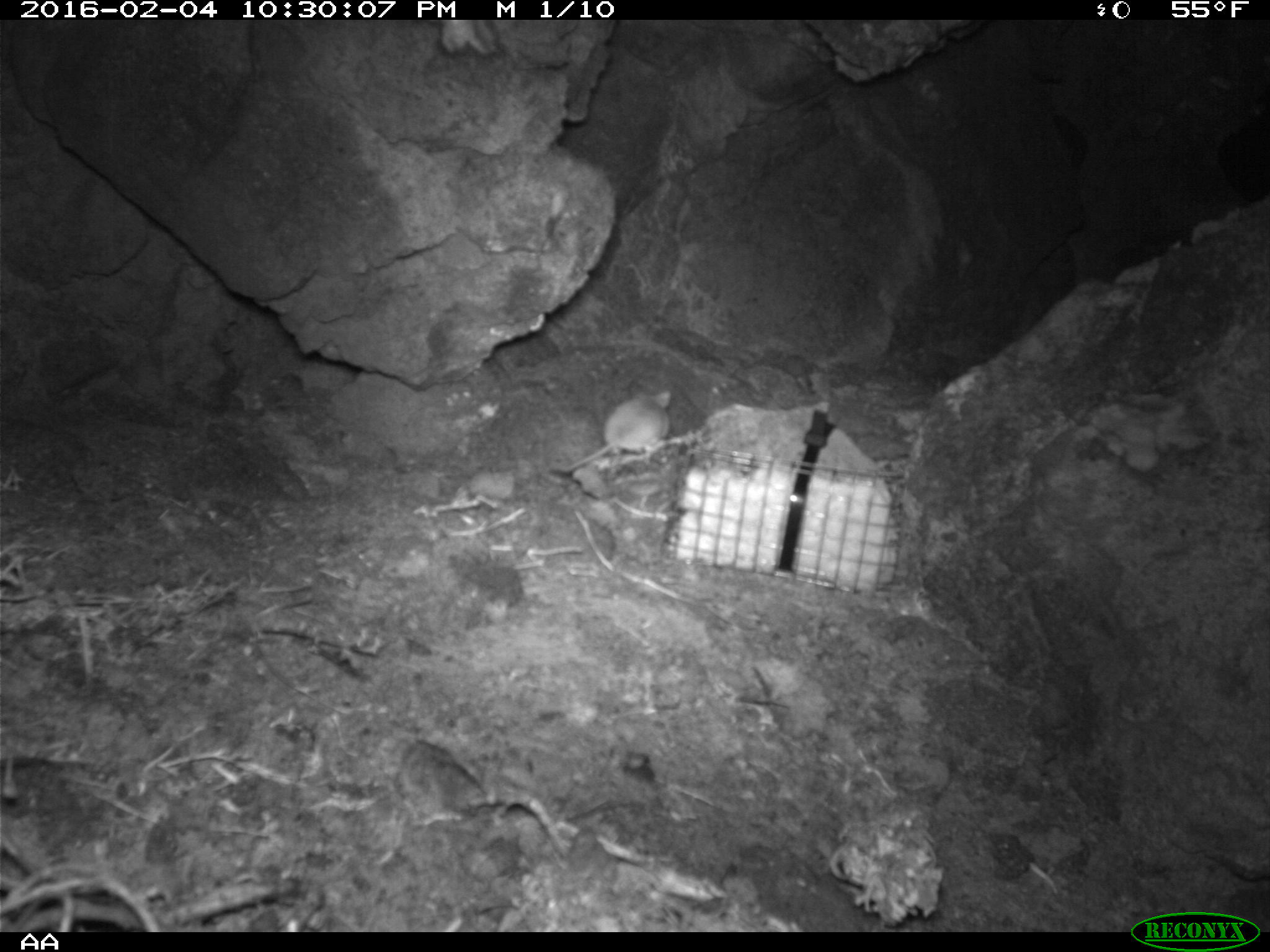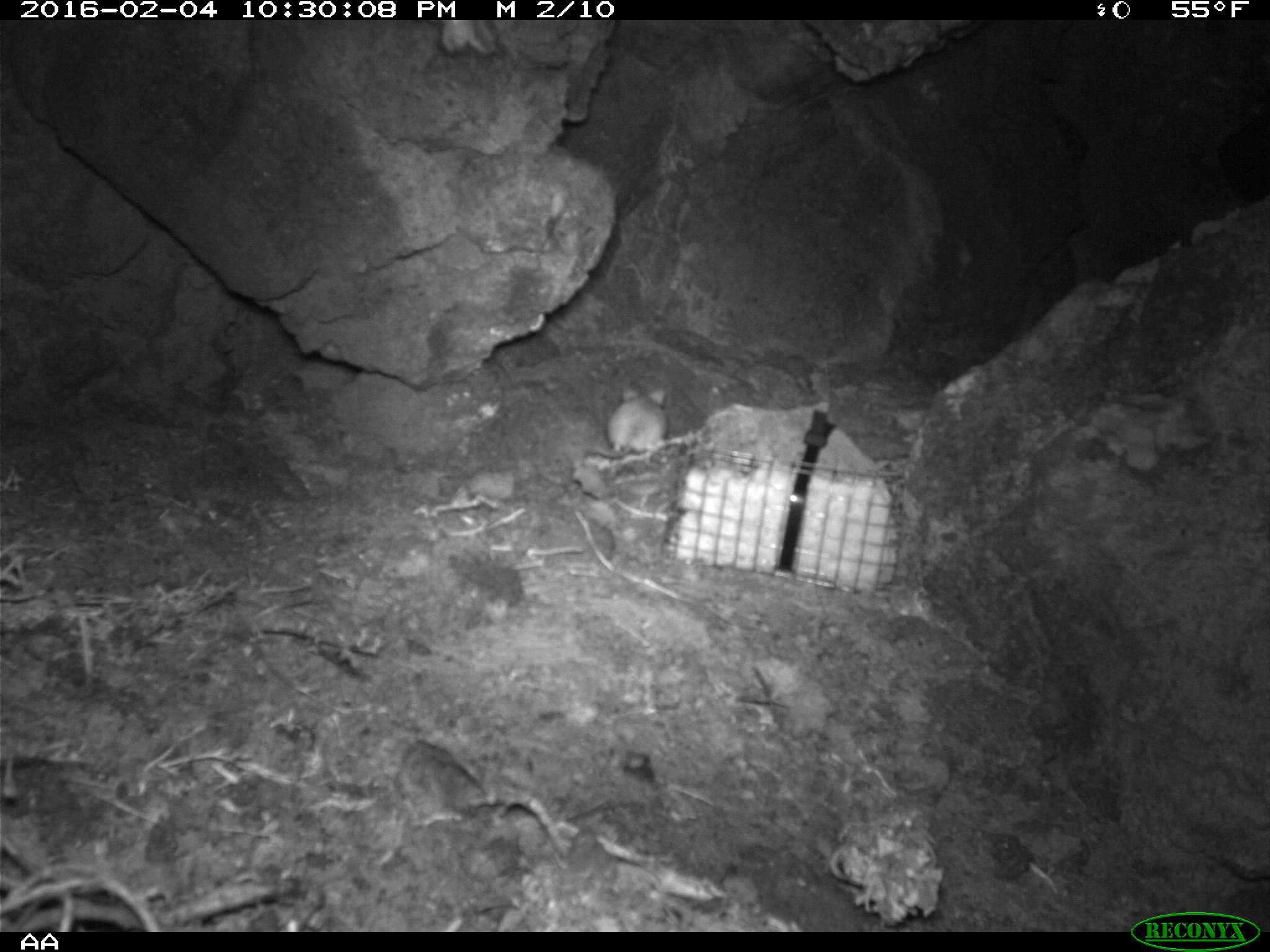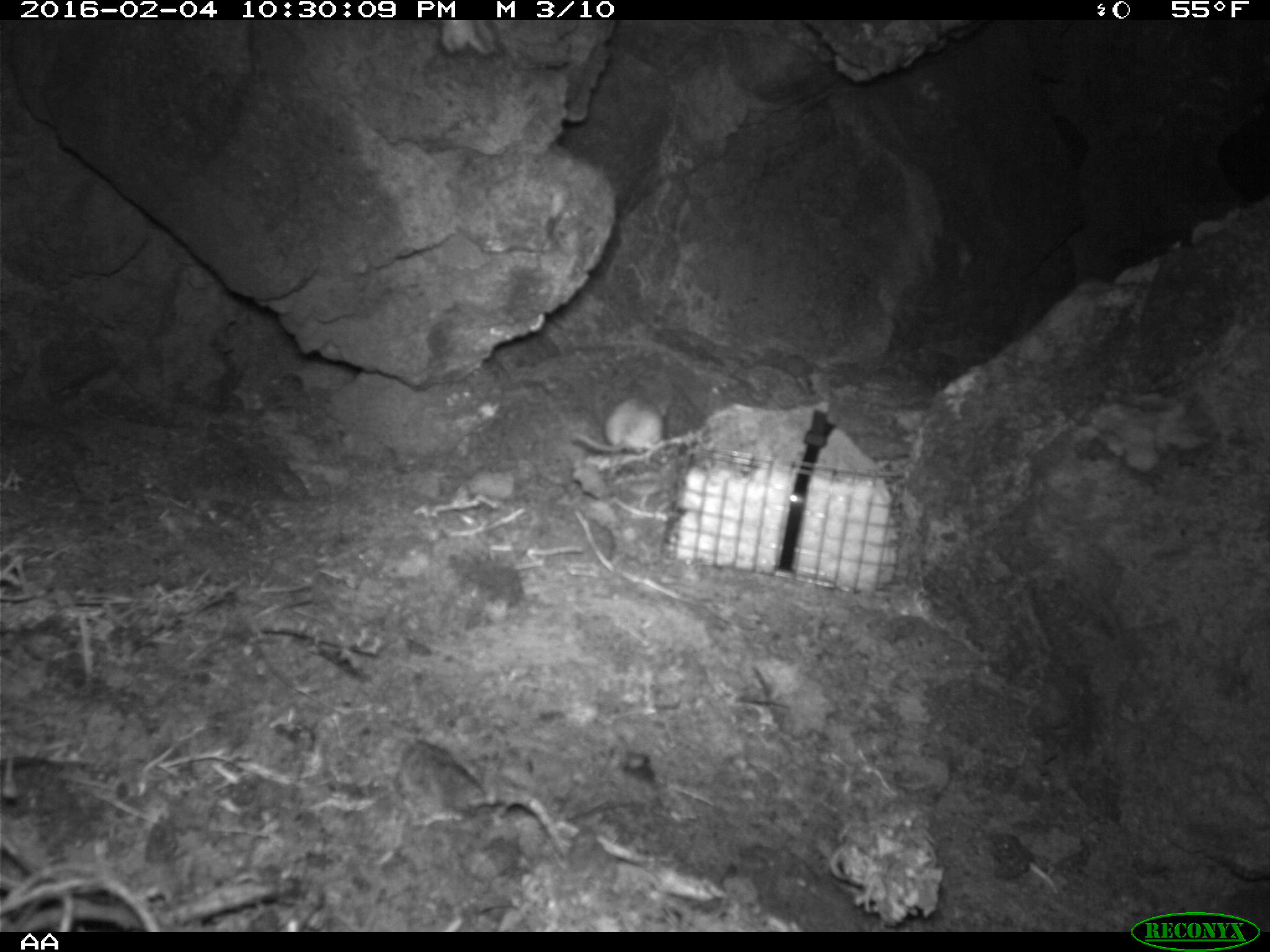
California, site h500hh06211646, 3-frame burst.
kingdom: Animalia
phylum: Chordata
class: Mammalia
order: Rodentia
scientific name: Rodentia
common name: rodent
Rodent (Rodentia).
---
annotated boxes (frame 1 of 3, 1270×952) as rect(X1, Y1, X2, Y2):
rodent: rect(546, 378, 671, 471)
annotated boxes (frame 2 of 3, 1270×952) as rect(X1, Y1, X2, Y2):
rodent: rect(606, 386, 666, 460)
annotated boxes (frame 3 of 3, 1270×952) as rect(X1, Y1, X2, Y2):
rodent: rect(571, 395, 670, 454)